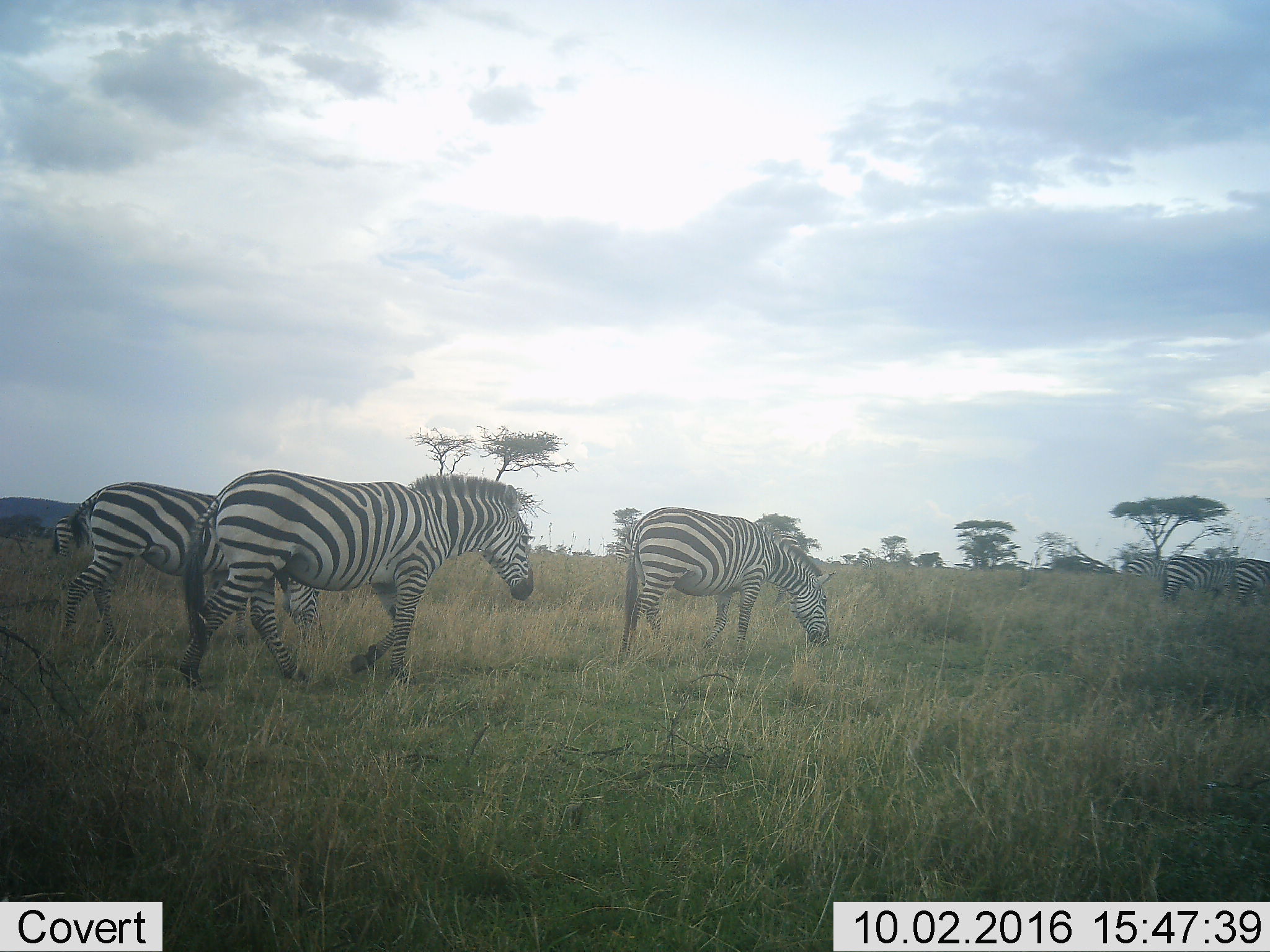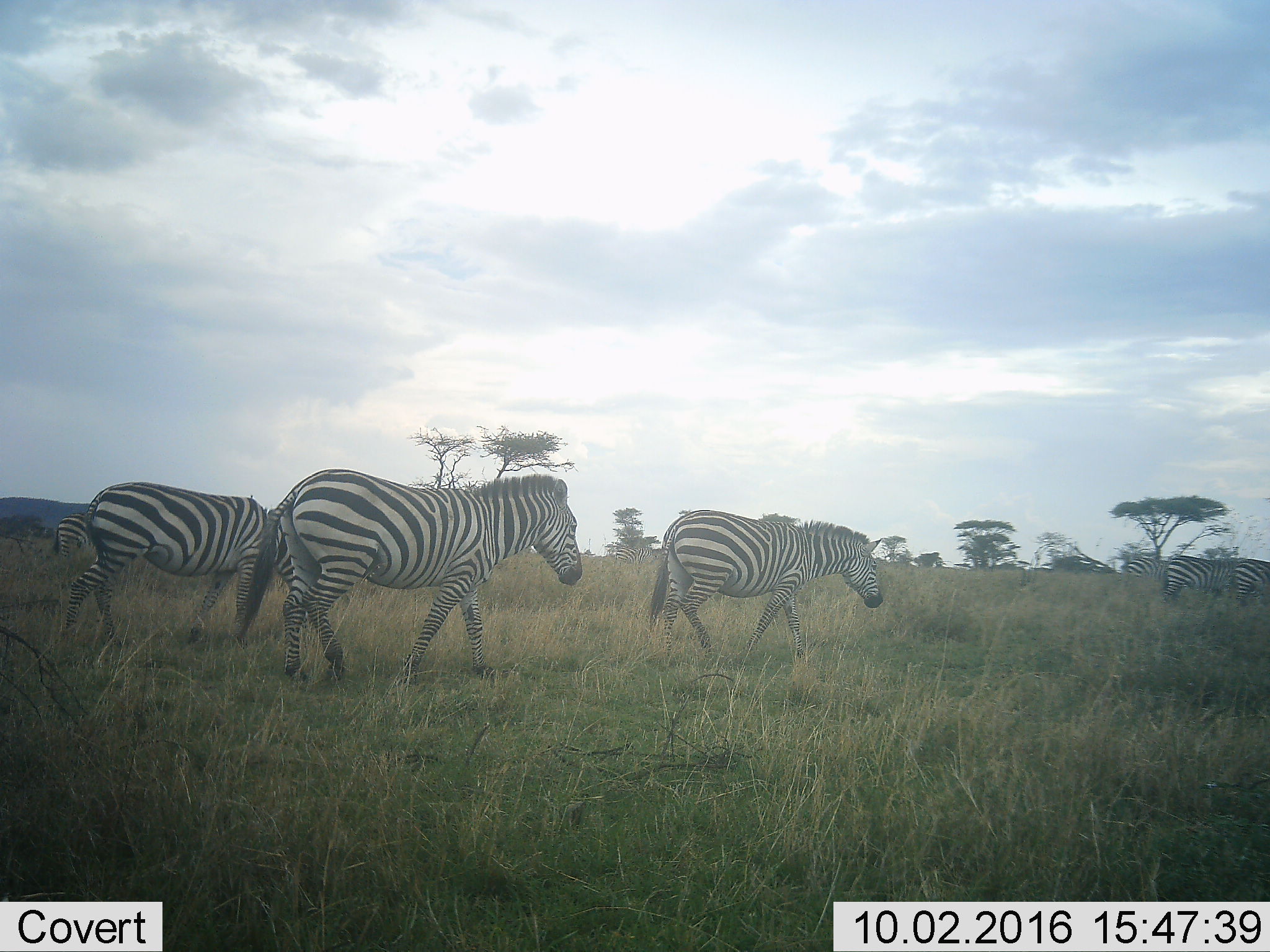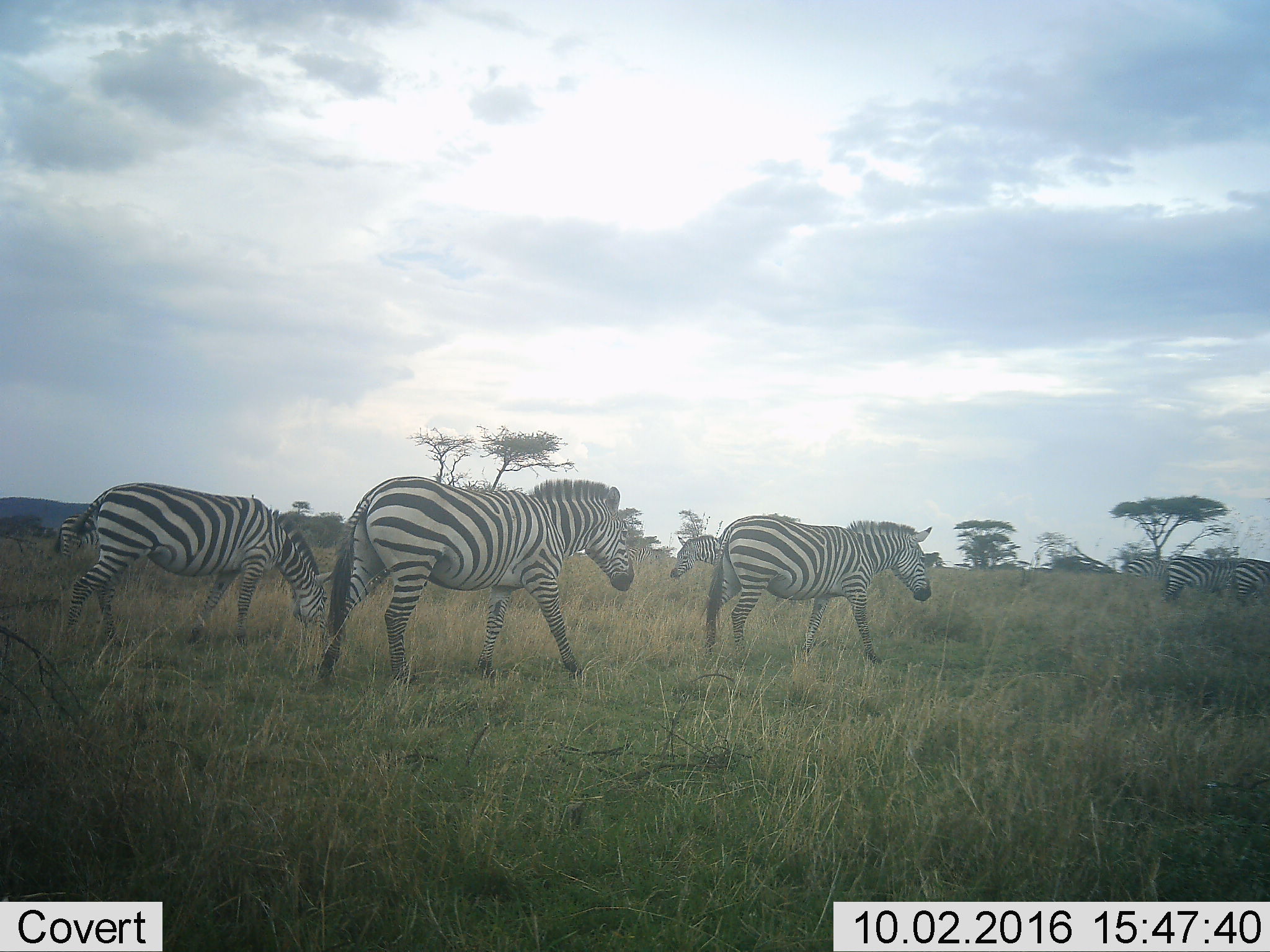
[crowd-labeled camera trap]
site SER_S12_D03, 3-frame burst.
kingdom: Animalia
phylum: Chordata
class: Mammalia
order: Perissodactyla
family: Equidae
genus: Equus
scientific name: Equus quagga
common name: plains zebra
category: zebraplains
Zebraplains (plains zebra) (Equus quagga), count 6. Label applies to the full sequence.